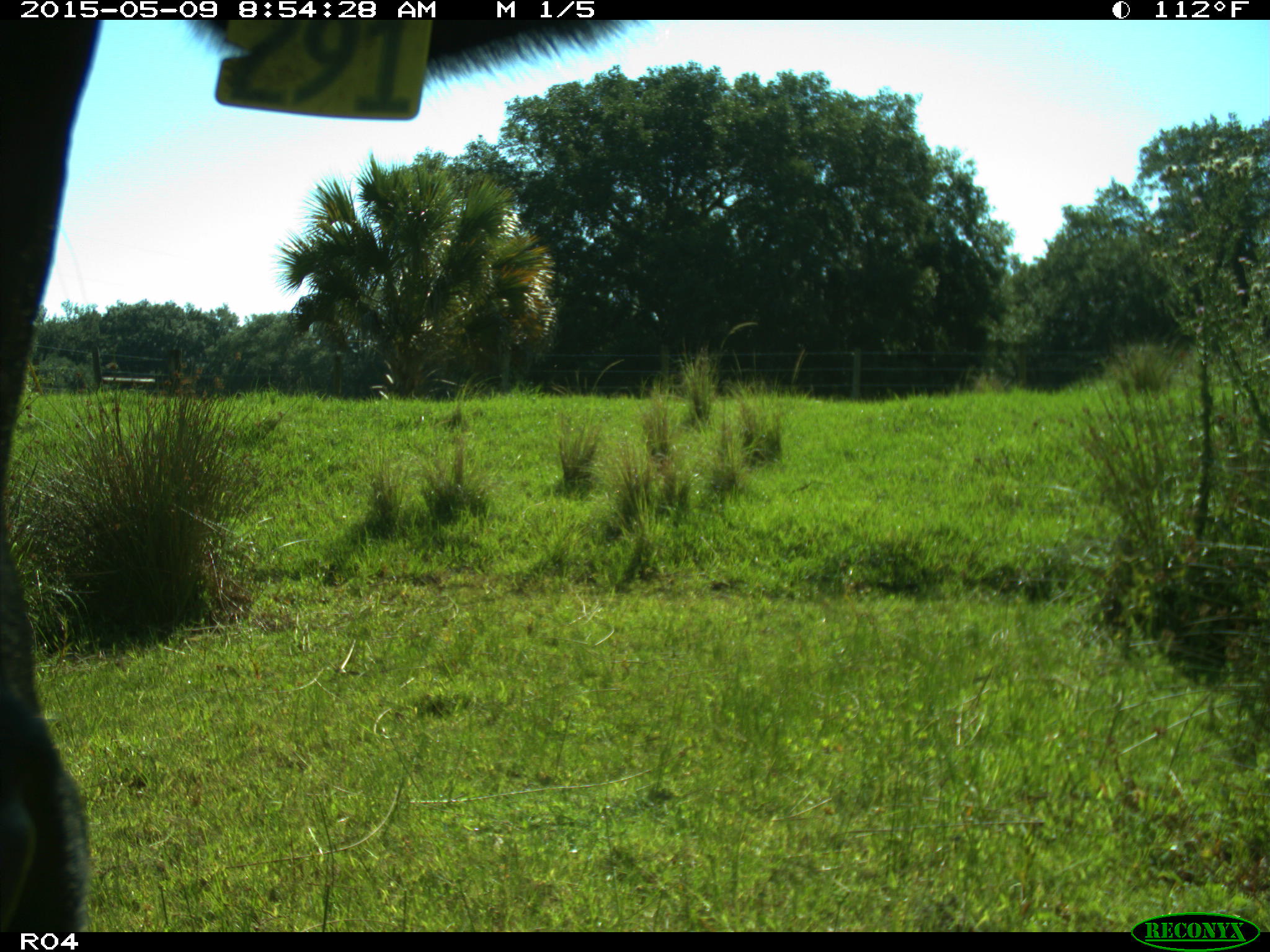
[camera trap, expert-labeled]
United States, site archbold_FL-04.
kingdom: Animalia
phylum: Chordata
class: Mammalia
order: Artiodactyla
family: Bovidae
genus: Bos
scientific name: Bos taurus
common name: domestic cow